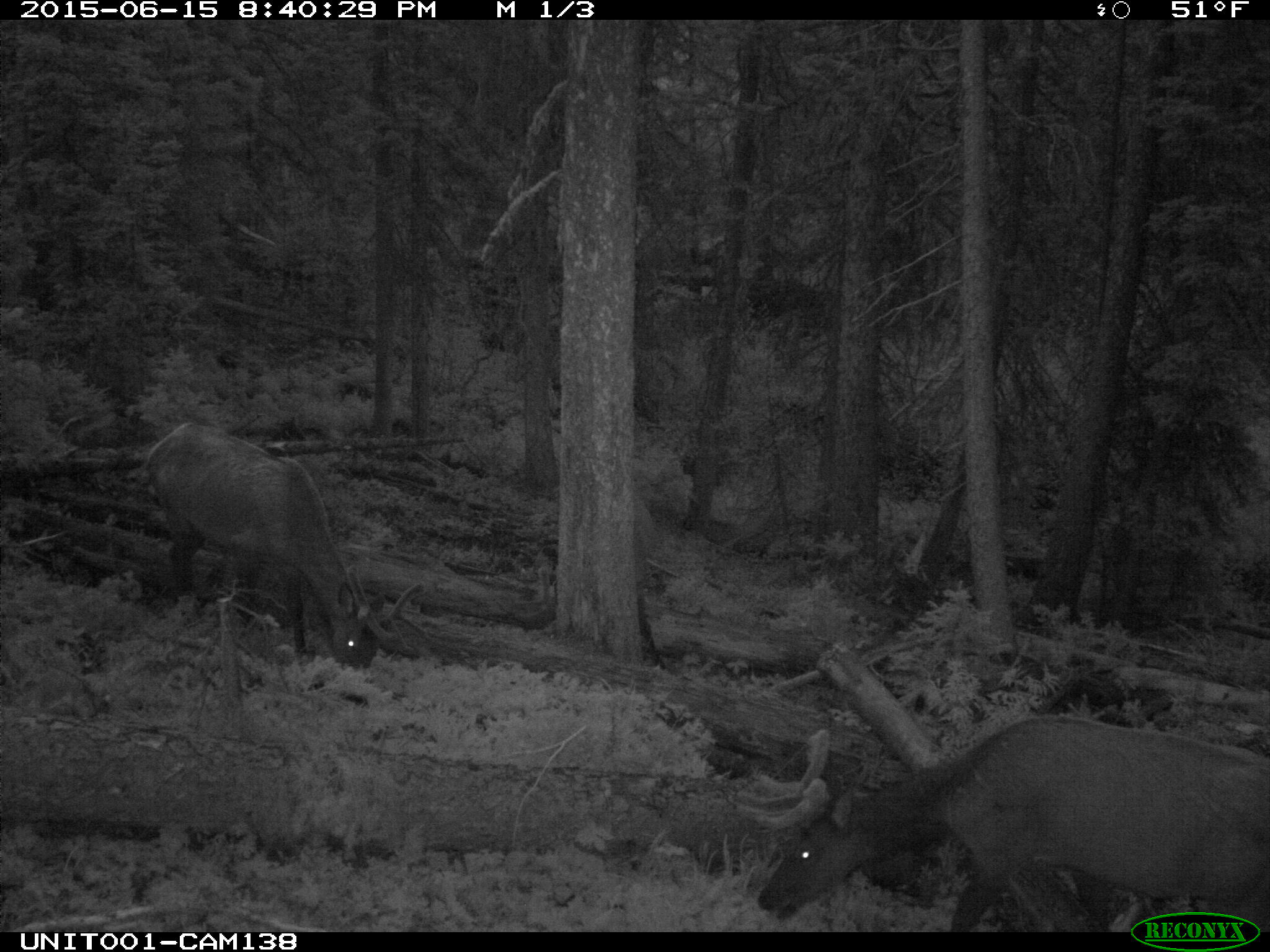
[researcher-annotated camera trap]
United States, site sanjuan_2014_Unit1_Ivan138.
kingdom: Animalia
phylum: Chordata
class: Mammalia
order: Artiodactyla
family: Cervidae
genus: Cervus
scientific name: Cervus elaphus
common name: red deer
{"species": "Cervus elaphus (red deer)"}